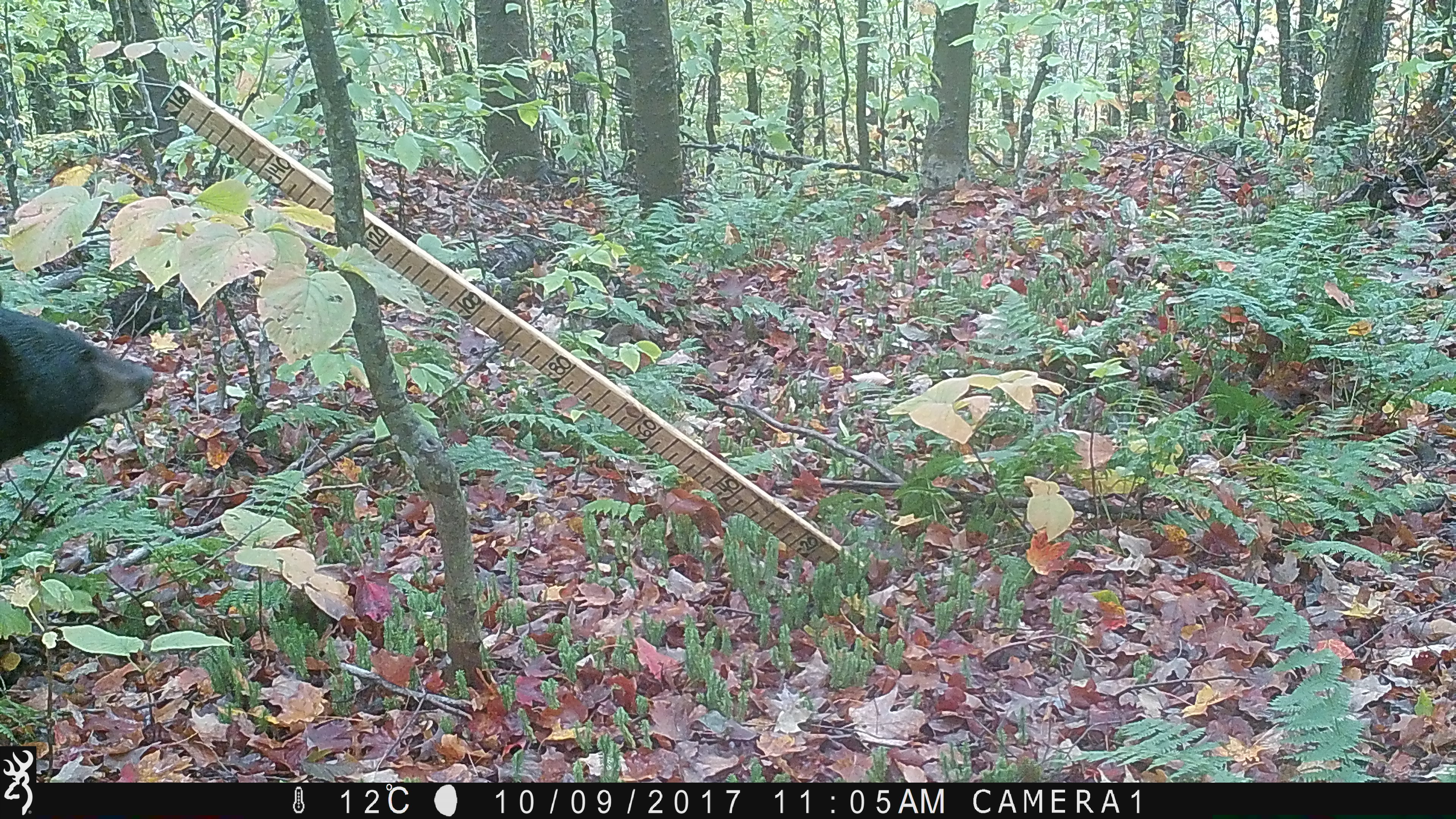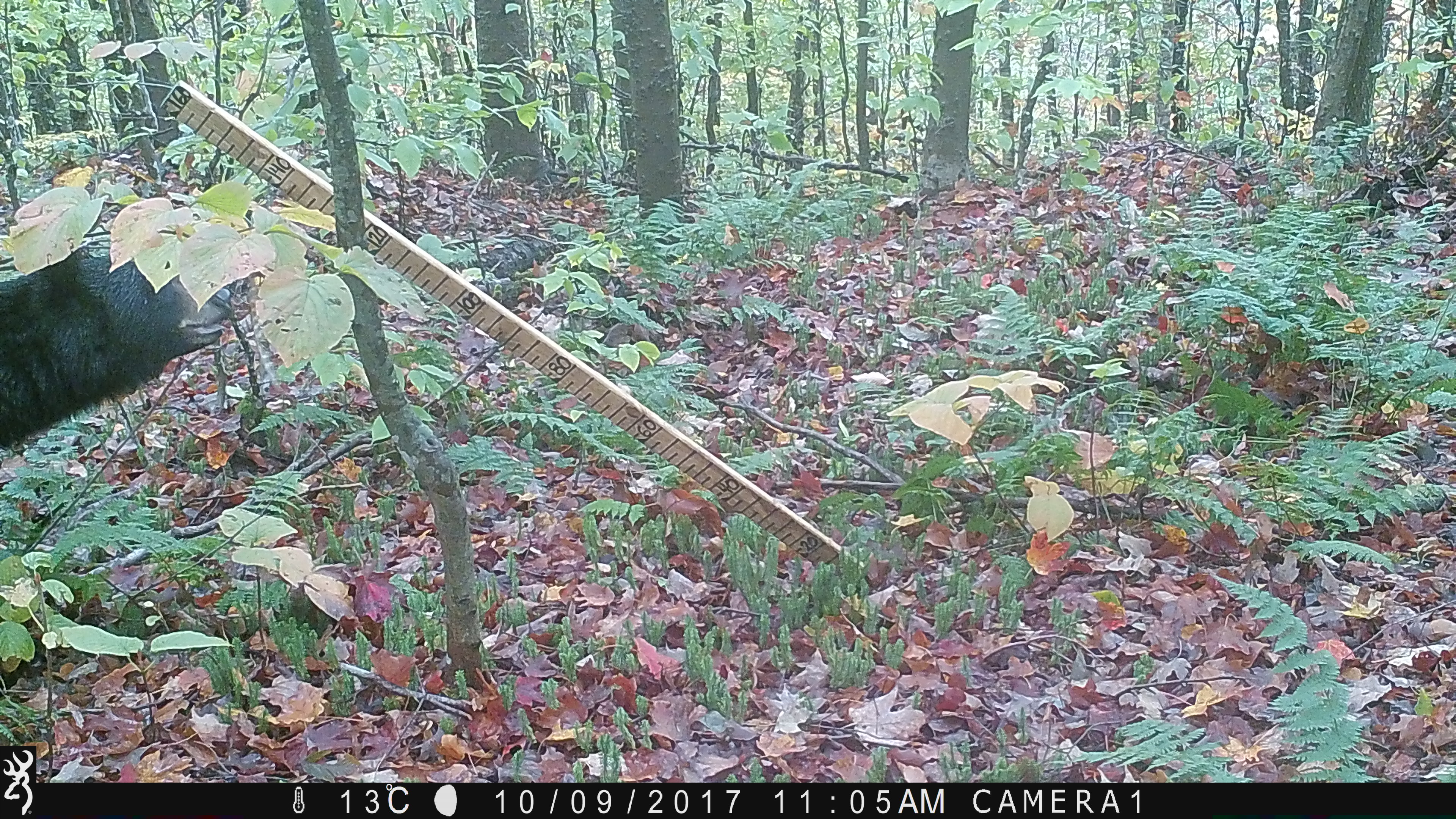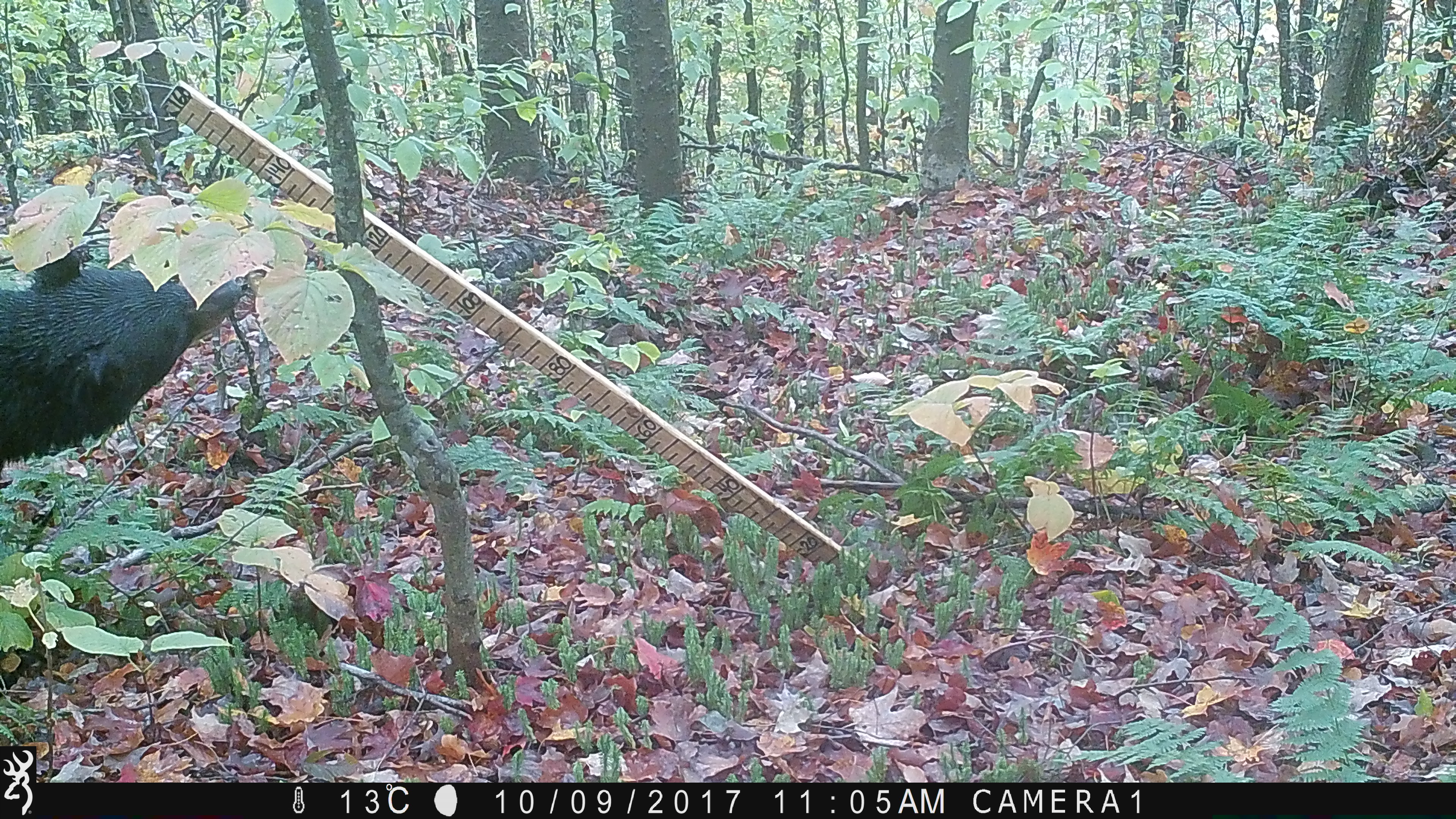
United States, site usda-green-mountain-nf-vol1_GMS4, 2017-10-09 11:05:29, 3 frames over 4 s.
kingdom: Animalia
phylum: Chordata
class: Mammalia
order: Carnivora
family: Ursidae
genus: Ursus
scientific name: Ursus americanus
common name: black bear